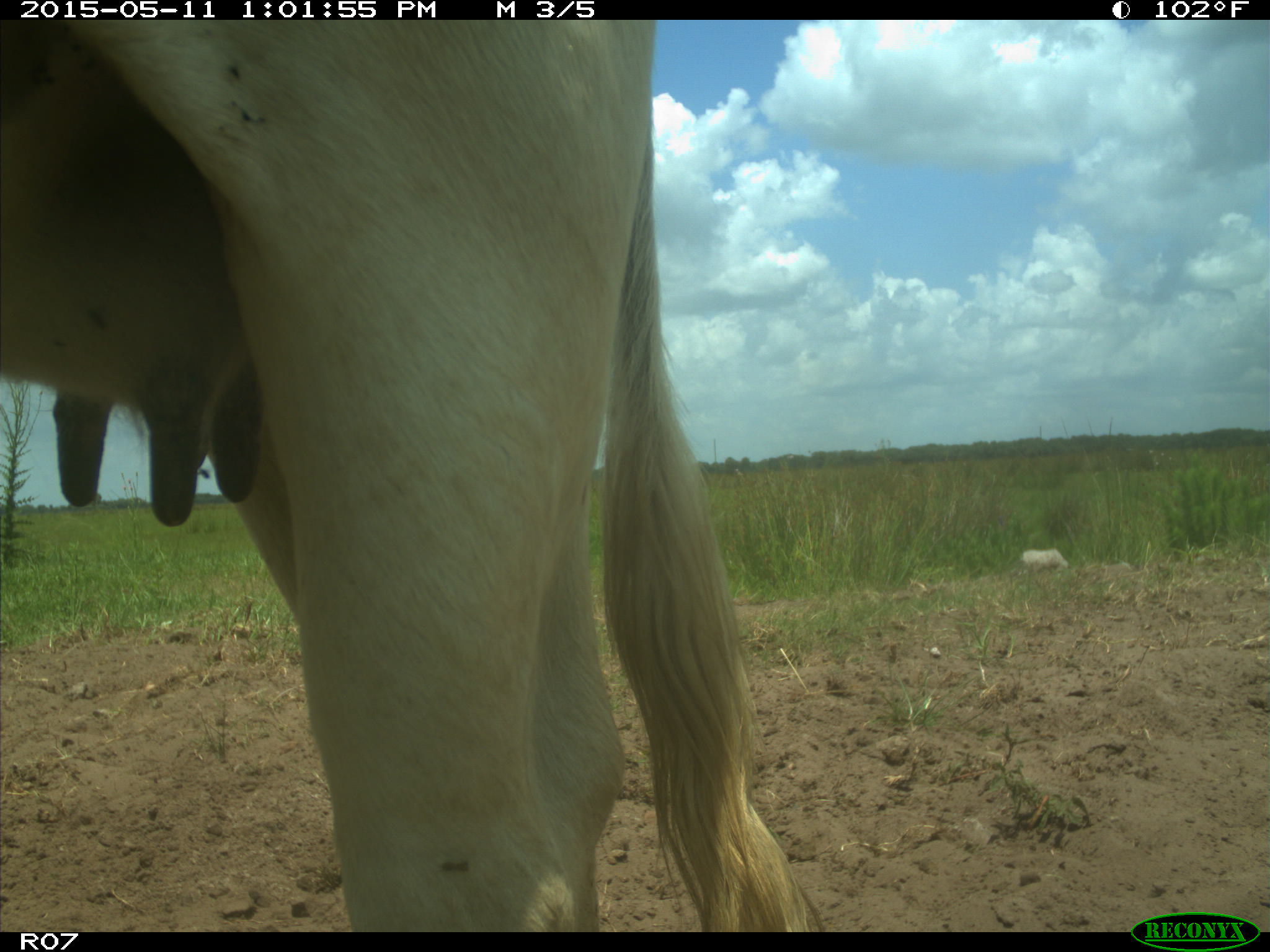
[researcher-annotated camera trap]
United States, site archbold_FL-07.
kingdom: Animalia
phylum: Chordata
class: Mammalia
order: Artiodactyla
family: Bovidae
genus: Bos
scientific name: Bos taurus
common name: domestic cow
Bos taurus (domestic cow).